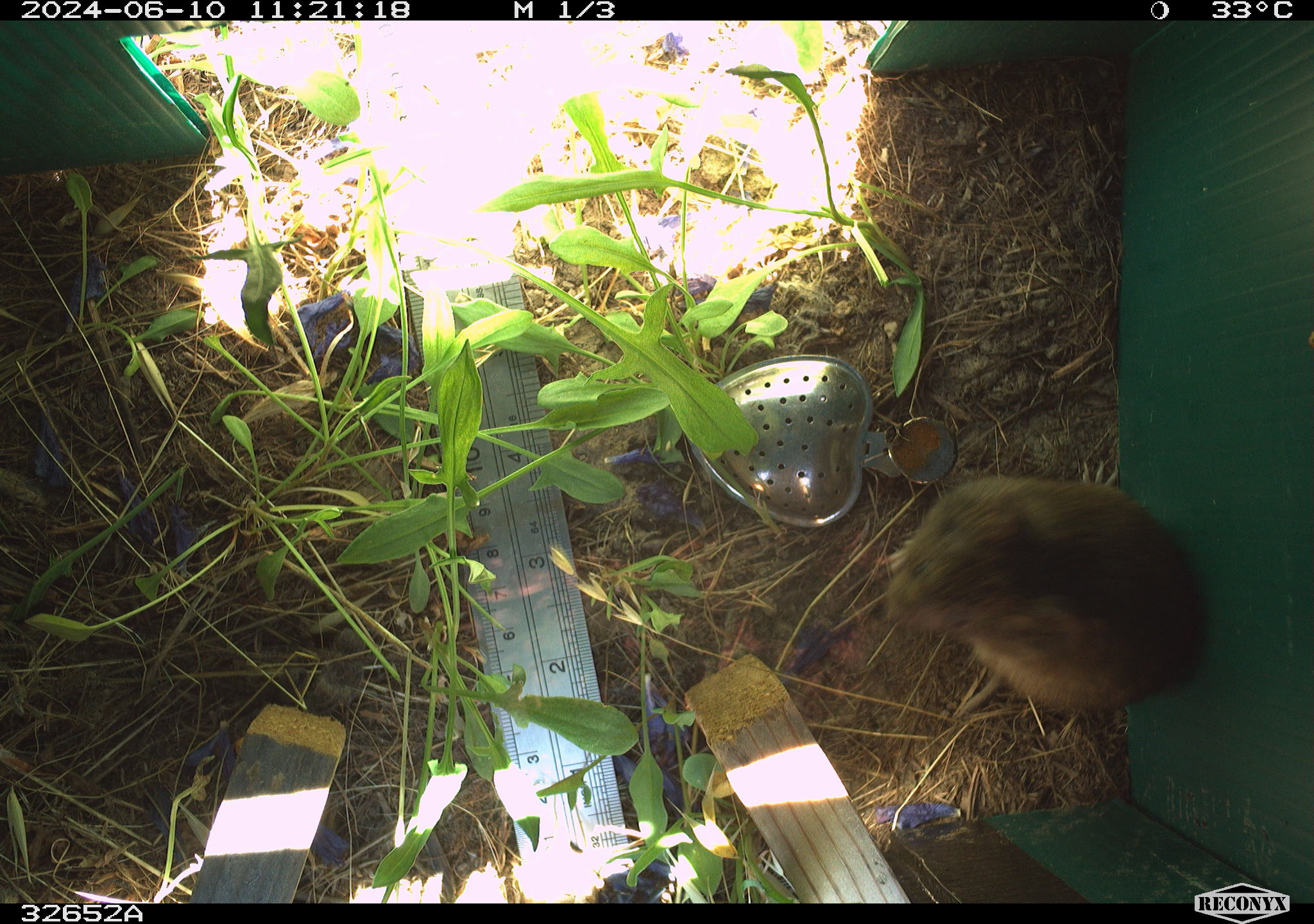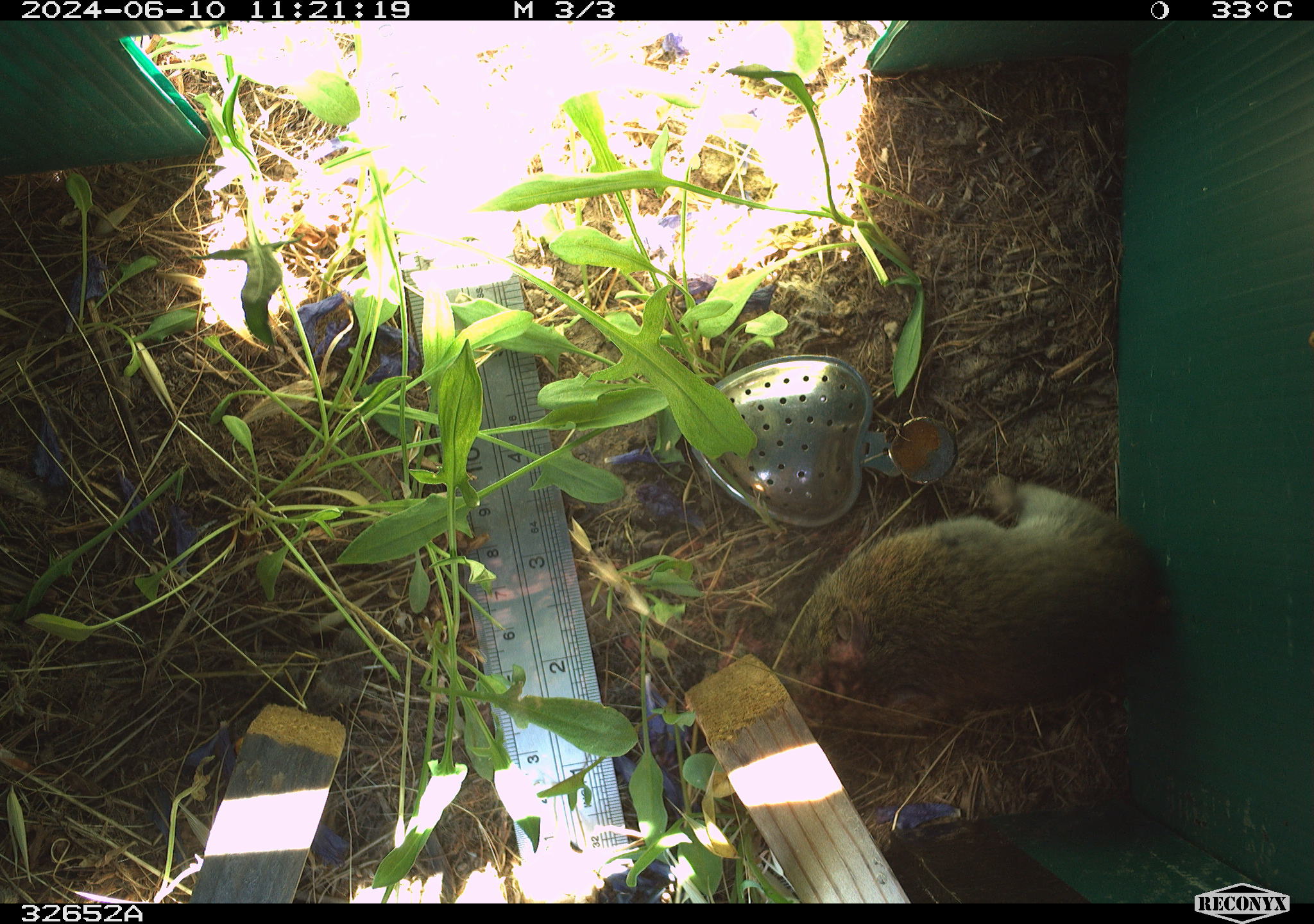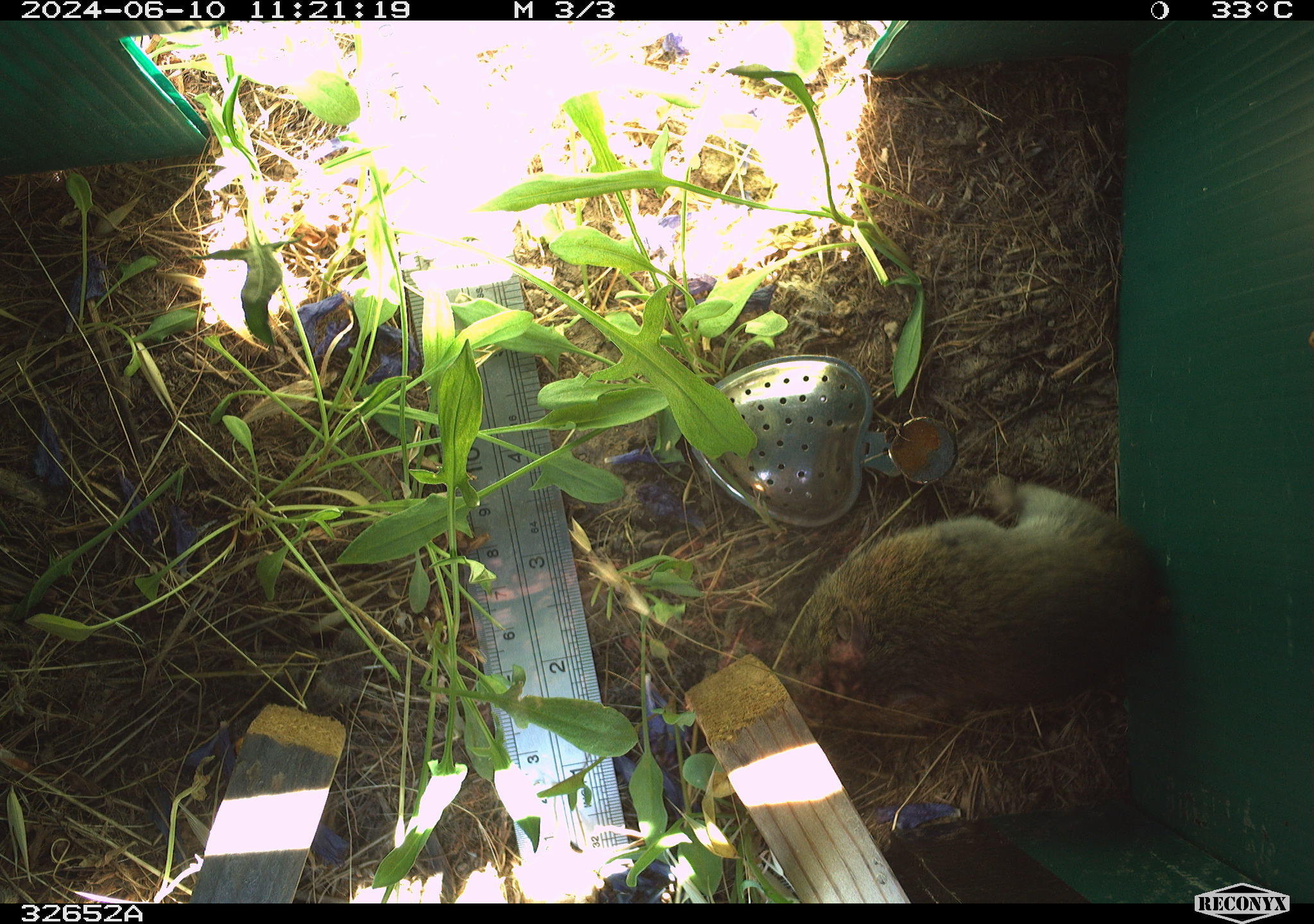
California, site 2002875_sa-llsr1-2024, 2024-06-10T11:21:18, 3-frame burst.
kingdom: Animalia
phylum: Chordata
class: Mammalia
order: Rodentia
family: Cricetidae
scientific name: Arvicolinae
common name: voles, lemmings, and muskrats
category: arvicolinae subfamily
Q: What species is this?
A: Arvicolinae subfamily (voles, lemmings, and muskrats) (Arvicolinae).